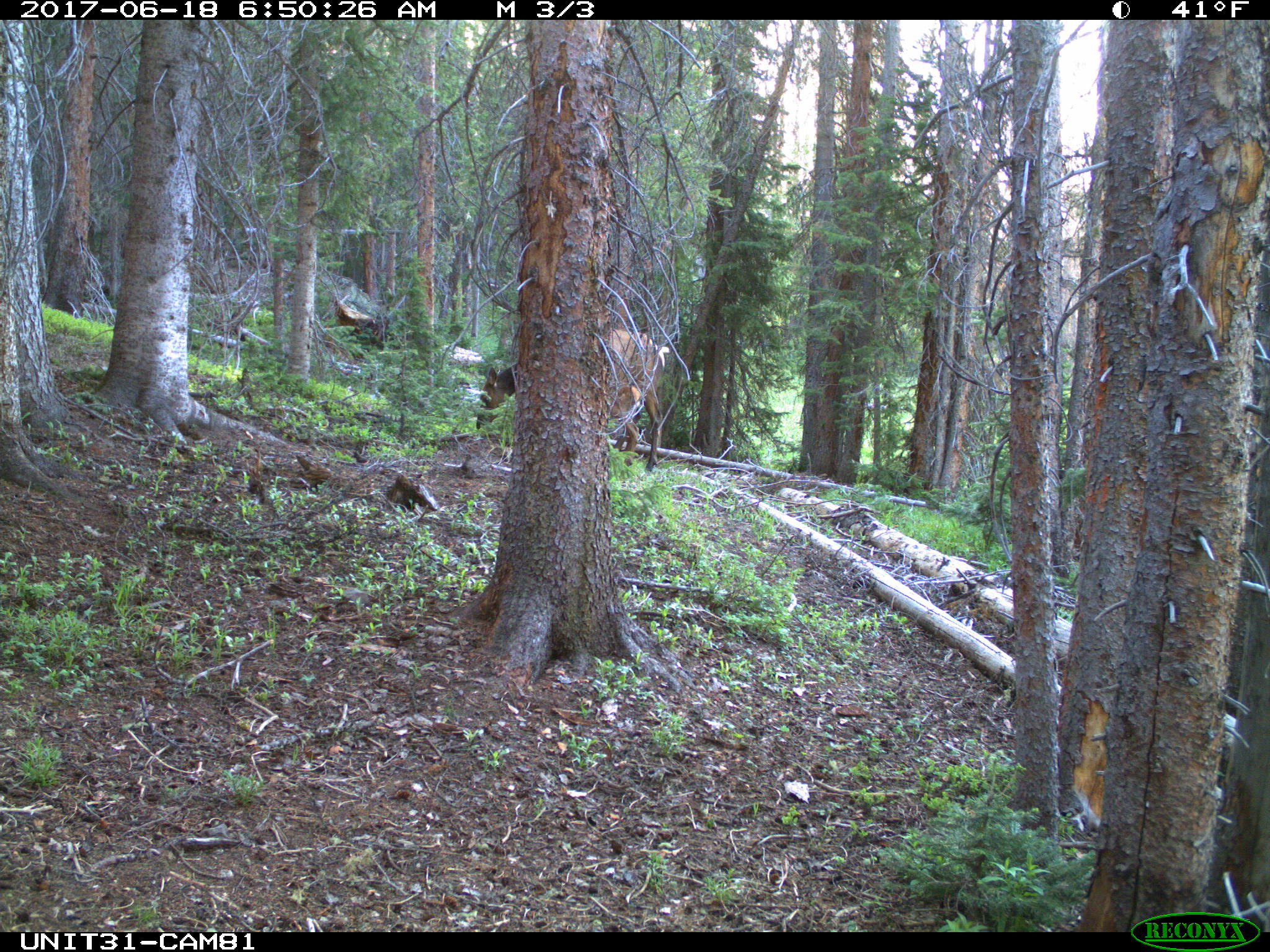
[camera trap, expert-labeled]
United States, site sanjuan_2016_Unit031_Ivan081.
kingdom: Animalia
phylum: Chordata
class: Mammalia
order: Artiodactyla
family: Cervidae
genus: Cervus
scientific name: Cervus elaphus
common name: red deer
Cervus elaphus (red deer).